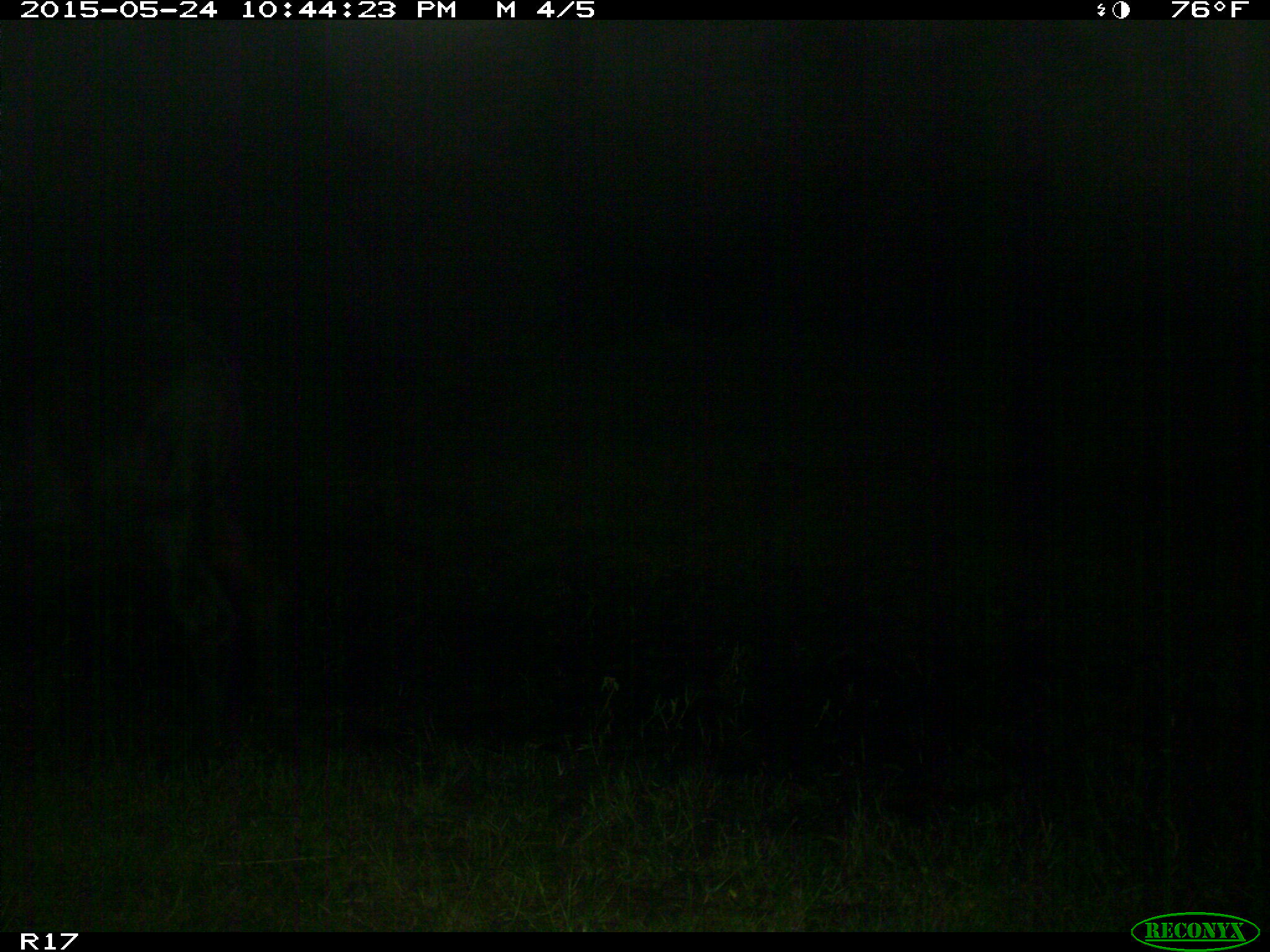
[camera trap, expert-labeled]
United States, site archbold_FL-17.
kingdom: Animalia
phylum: Chordata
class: Mammalia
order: Artiodactyla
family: Bovidae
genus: Bos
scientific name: Bos taurus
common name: domestic cow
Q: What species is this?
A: Bos taurus (domestic cow).